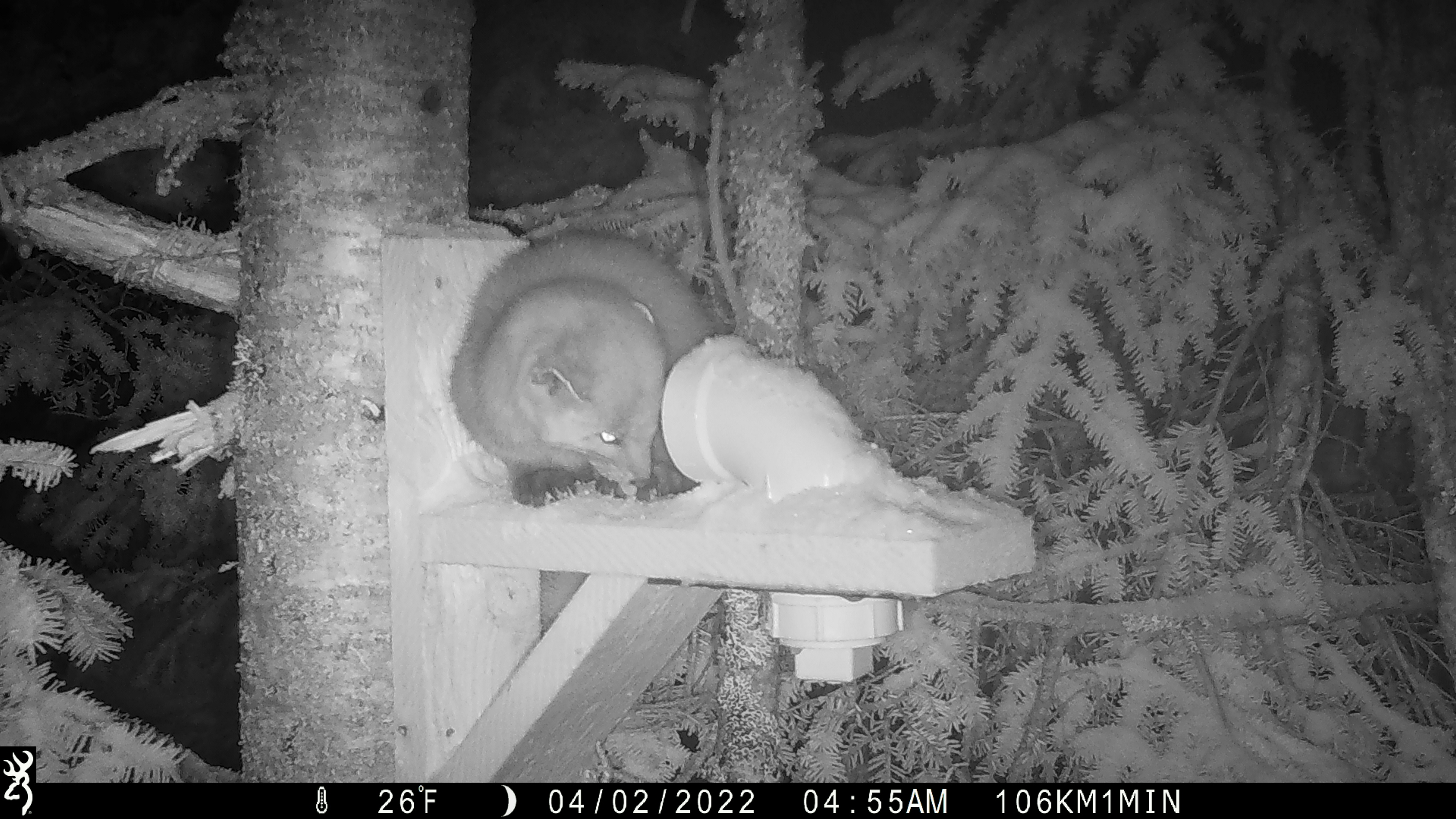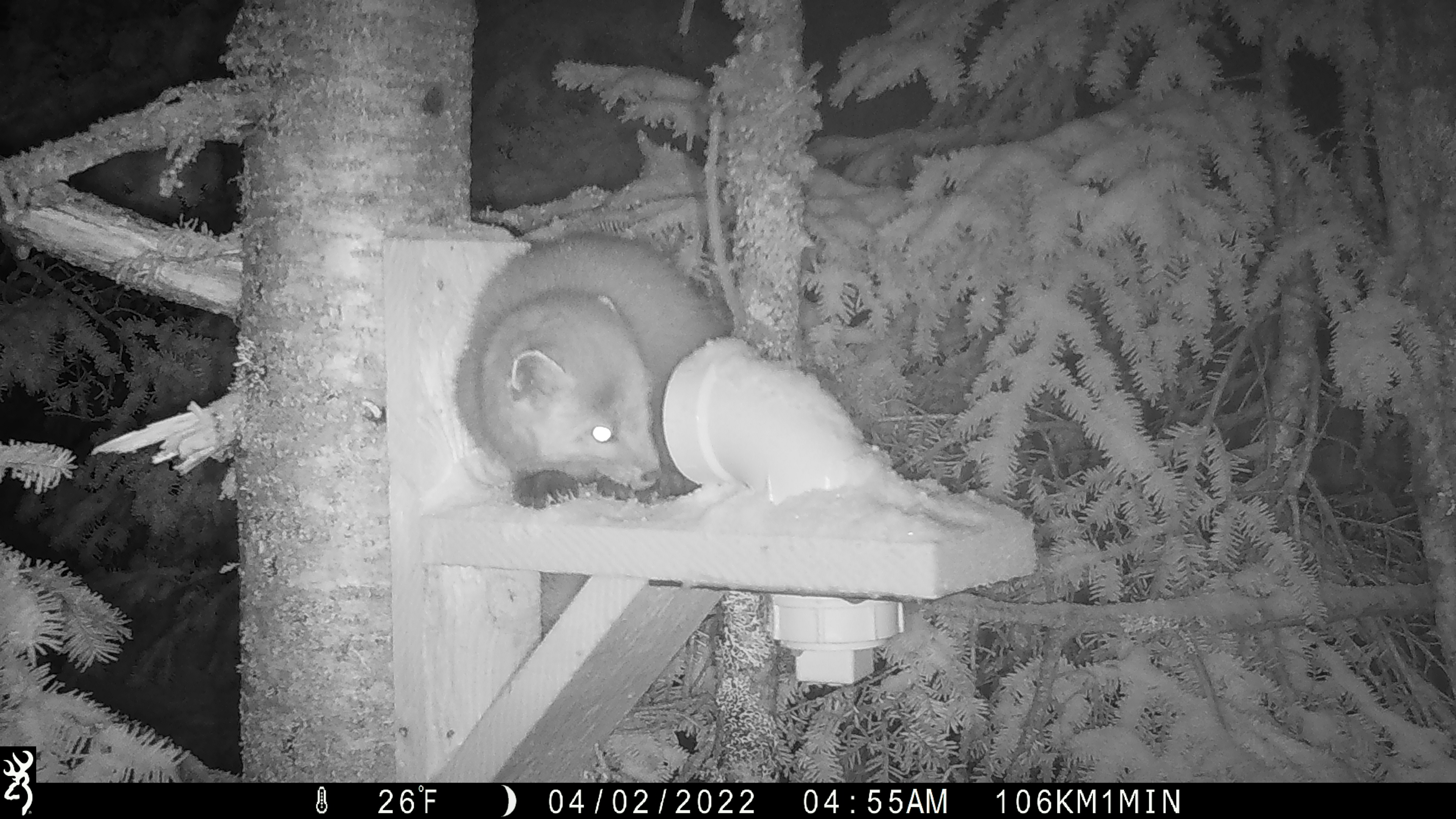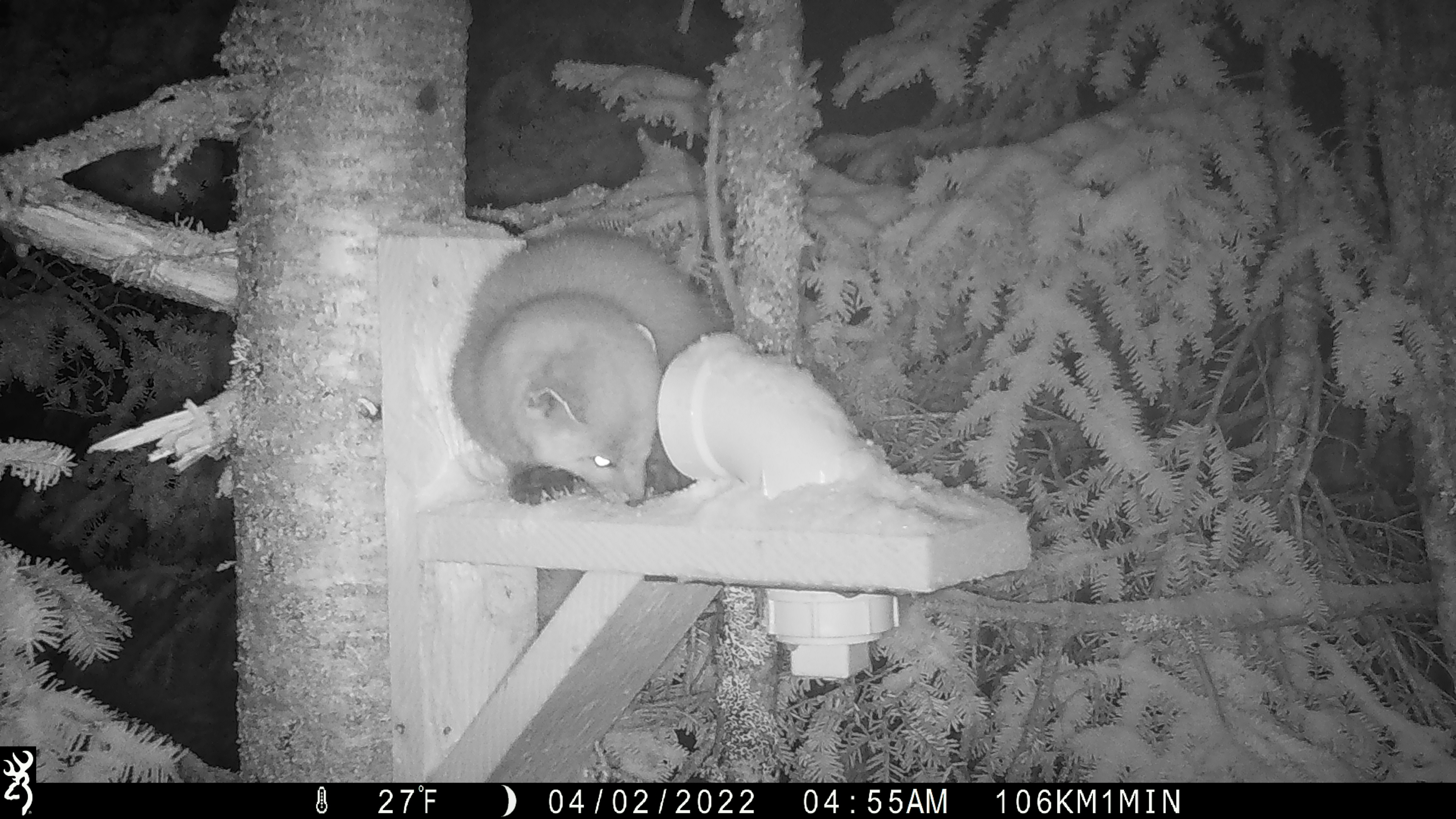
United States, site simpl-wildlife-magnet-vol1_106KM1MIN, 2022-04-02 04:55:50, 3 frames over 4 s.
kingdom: Animalia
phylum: Chordata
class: Mammalia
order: Carnivora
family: Mustelidae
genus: Martes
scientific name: Martes americana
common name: american marten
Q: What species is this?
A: American marten (Martes americana).